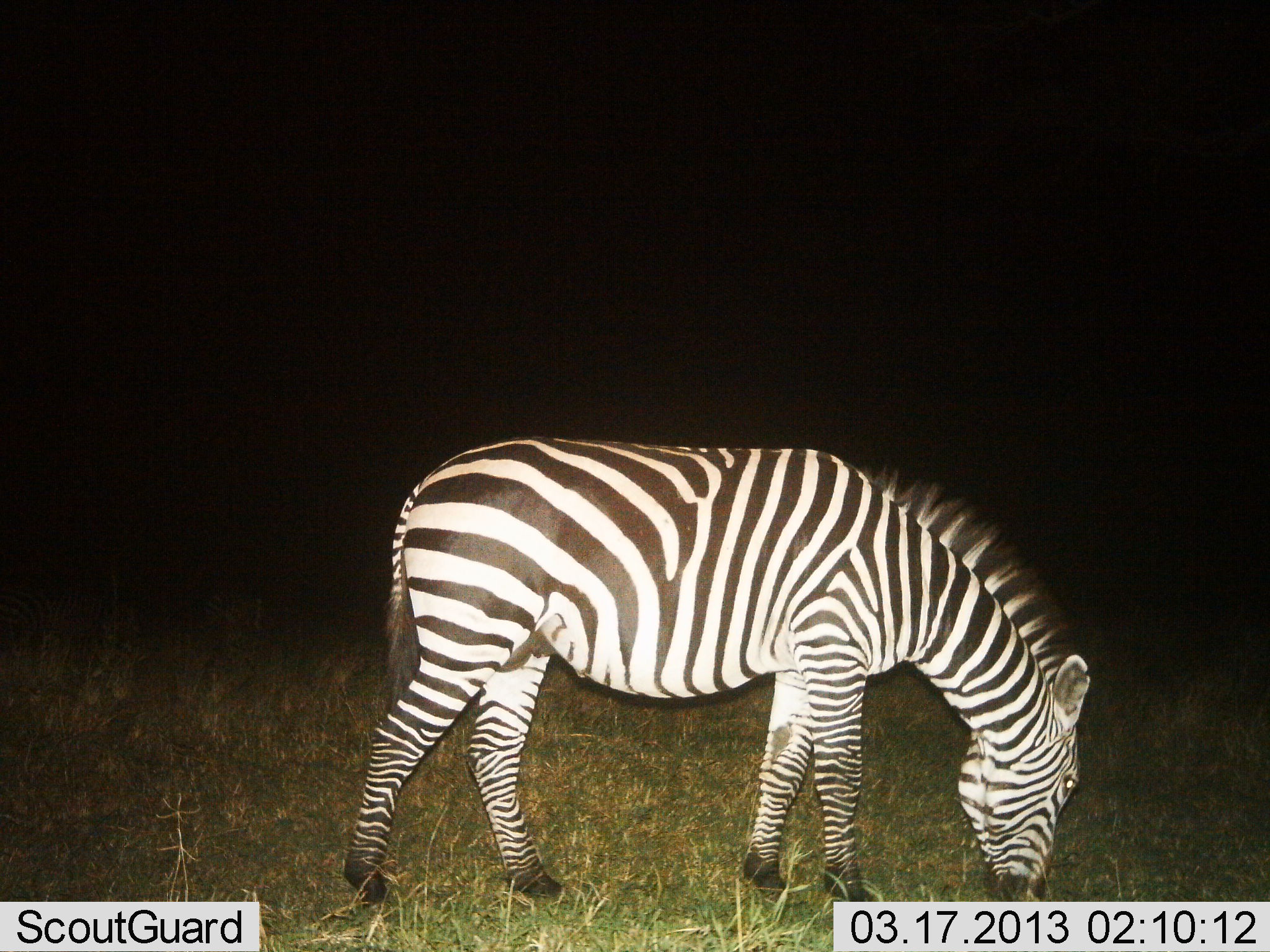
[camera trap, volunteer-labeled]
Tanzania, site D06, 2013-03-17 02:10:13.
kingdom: Animalia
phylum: Chordata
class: Mammalia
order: Perissodactyla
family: Equidae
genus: Equus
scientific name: Equus quagga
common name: plains zebra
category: zebra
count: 1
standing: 29%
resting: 0%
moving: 0%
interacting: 0%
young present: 0%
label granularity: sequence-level